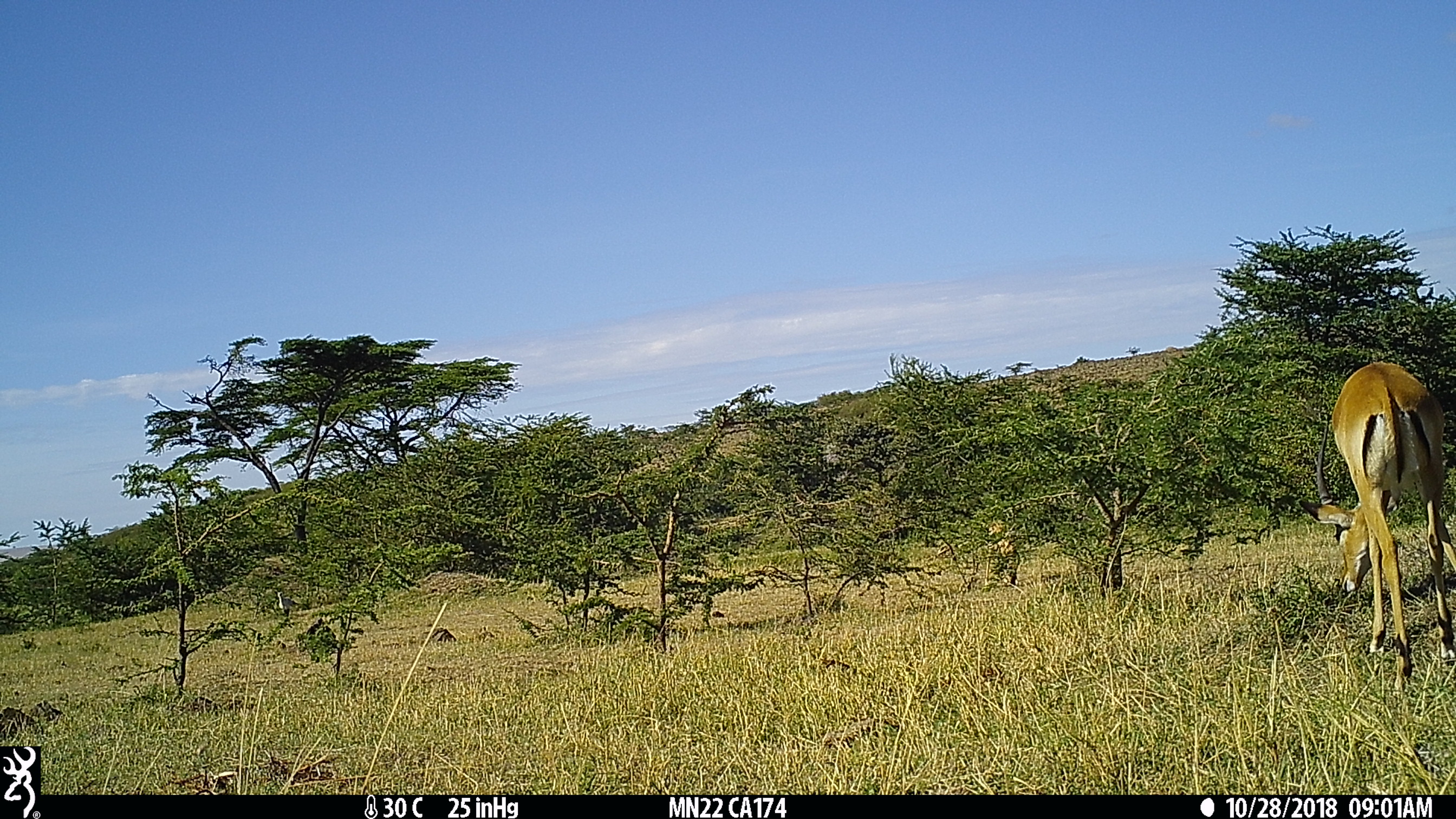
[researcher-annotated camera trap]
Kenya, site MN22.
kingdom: Animalia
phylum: Chordata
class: Mammalia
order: Artiodactyla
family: Bovidae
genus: Aepyceros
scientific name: Aepyceros melampus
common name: impala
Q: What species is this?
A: Impala (Aepyceros melampus).